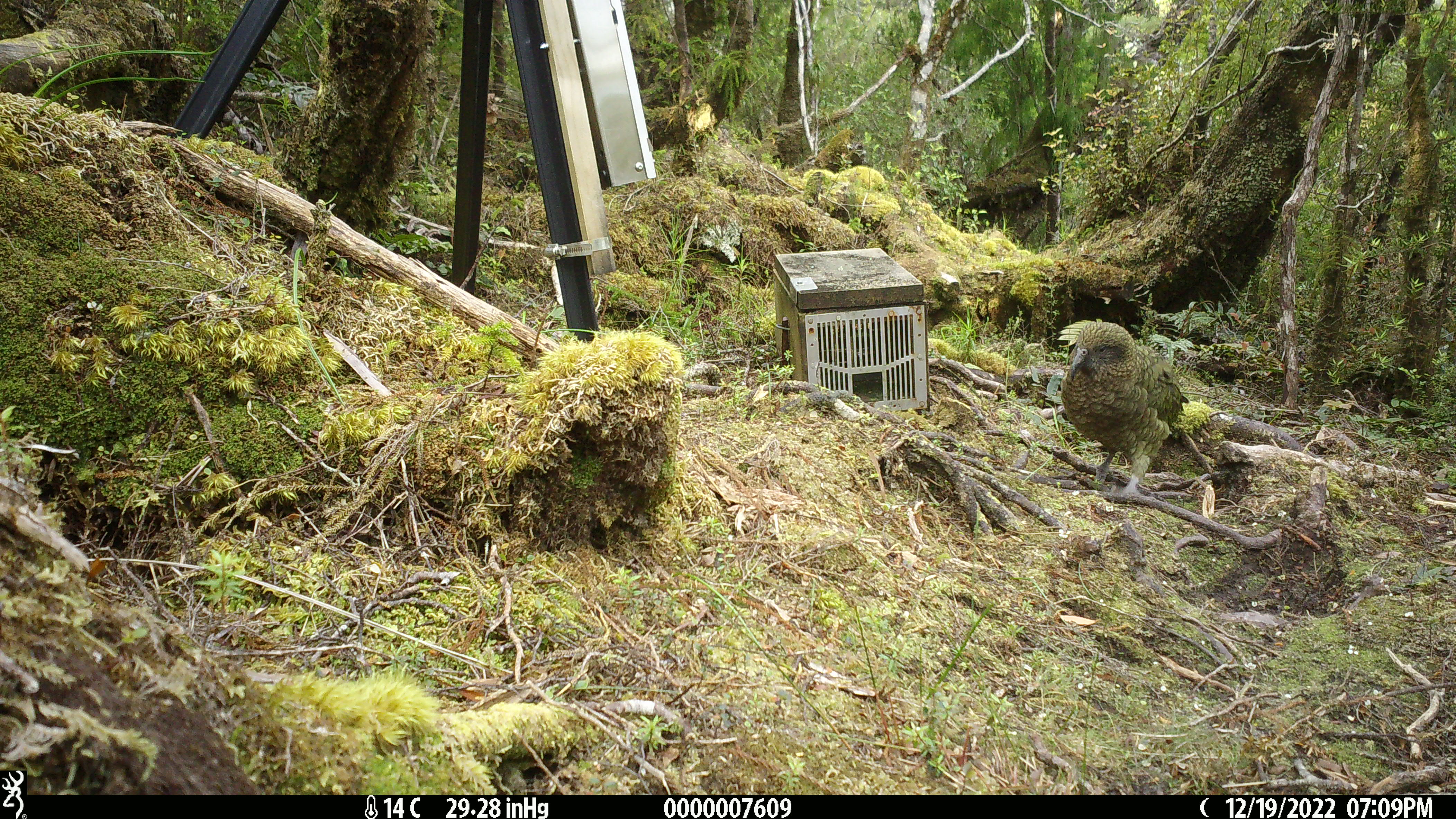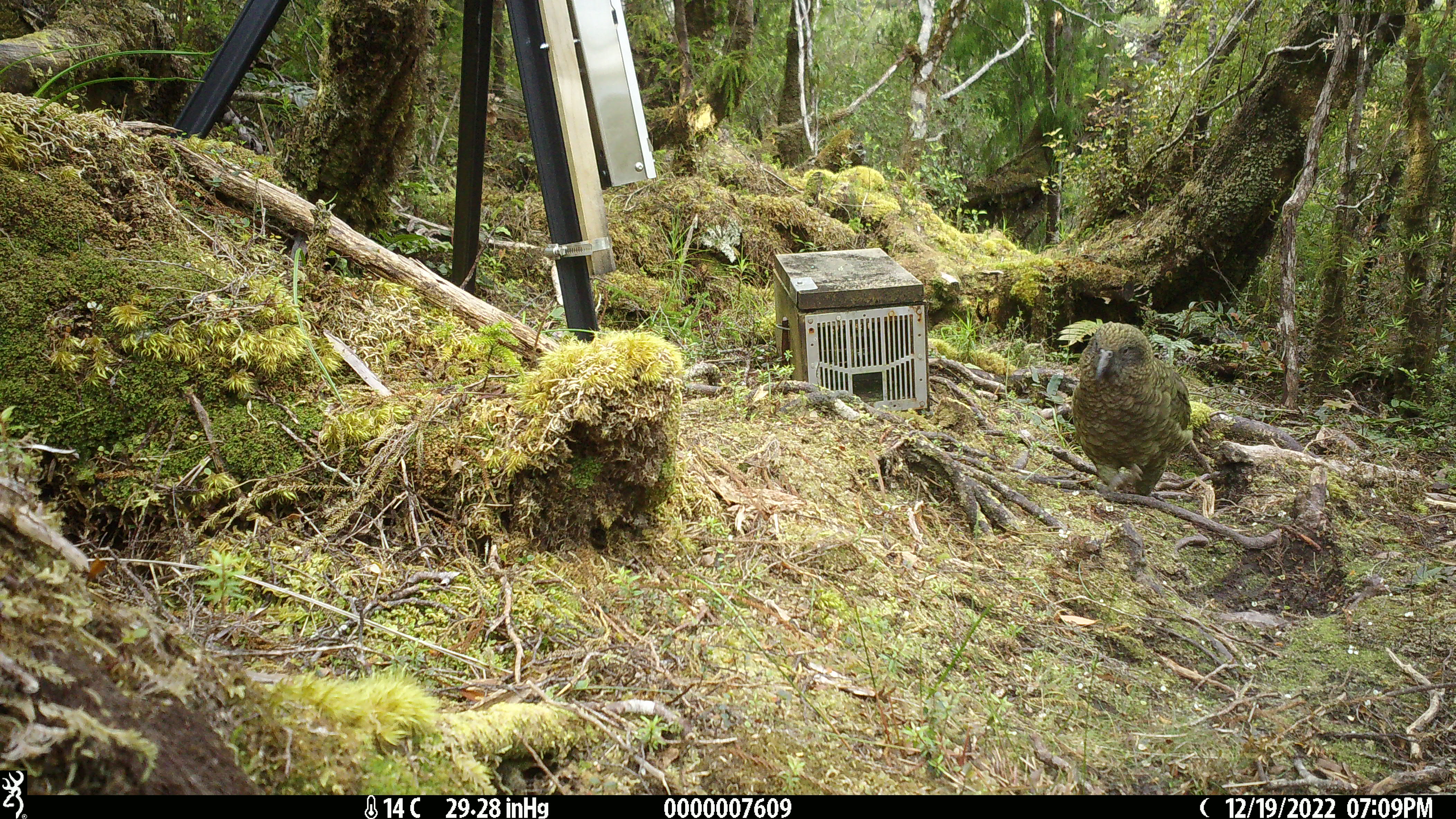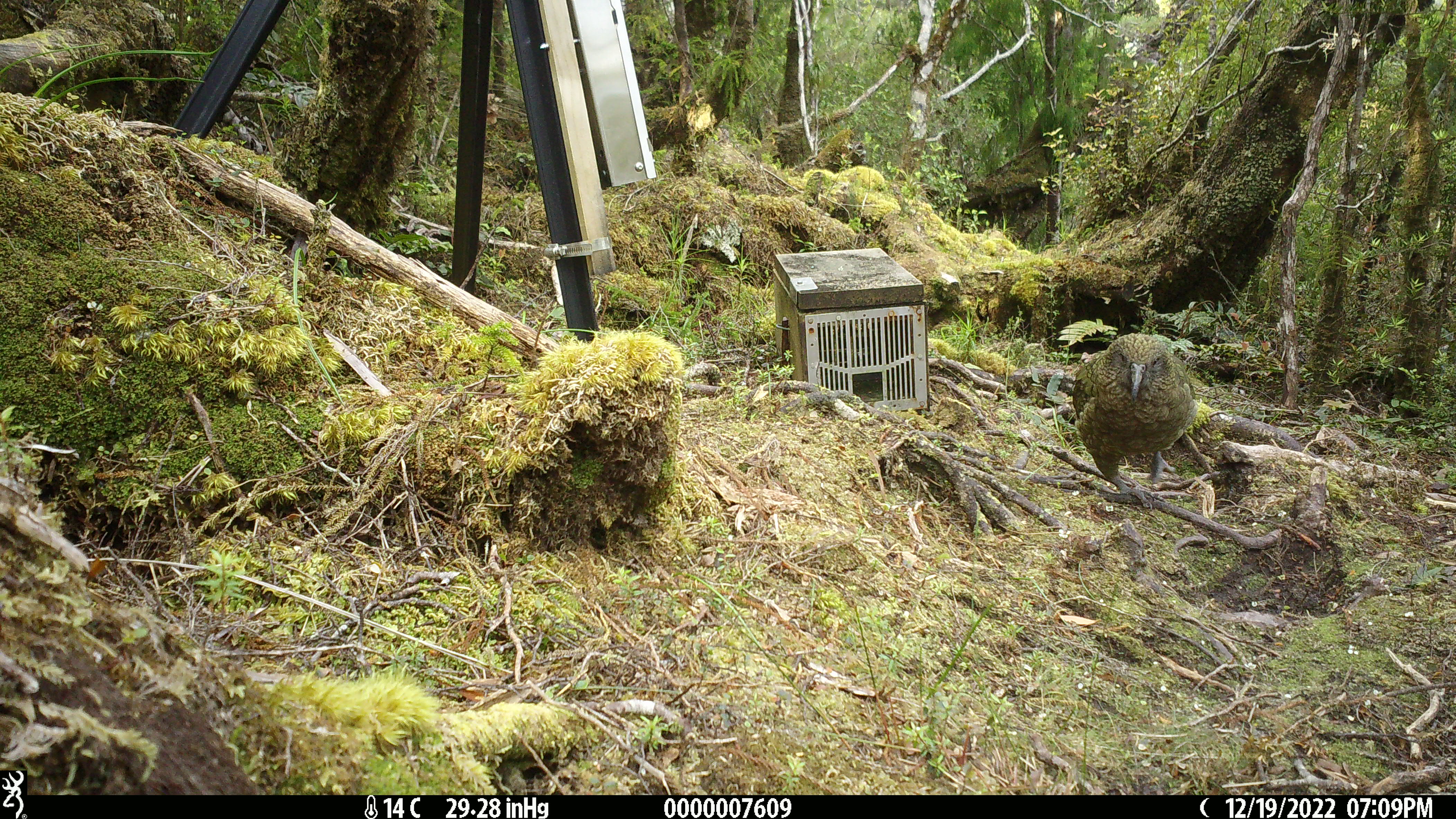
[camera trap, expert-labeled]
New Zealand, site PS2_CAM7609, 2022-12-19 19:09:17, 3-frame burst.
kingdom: Animalia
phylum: Chordata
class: Aves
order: Psittaciformes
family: Strigopidae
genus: Nestor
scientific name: Nestor notabilis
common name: kea